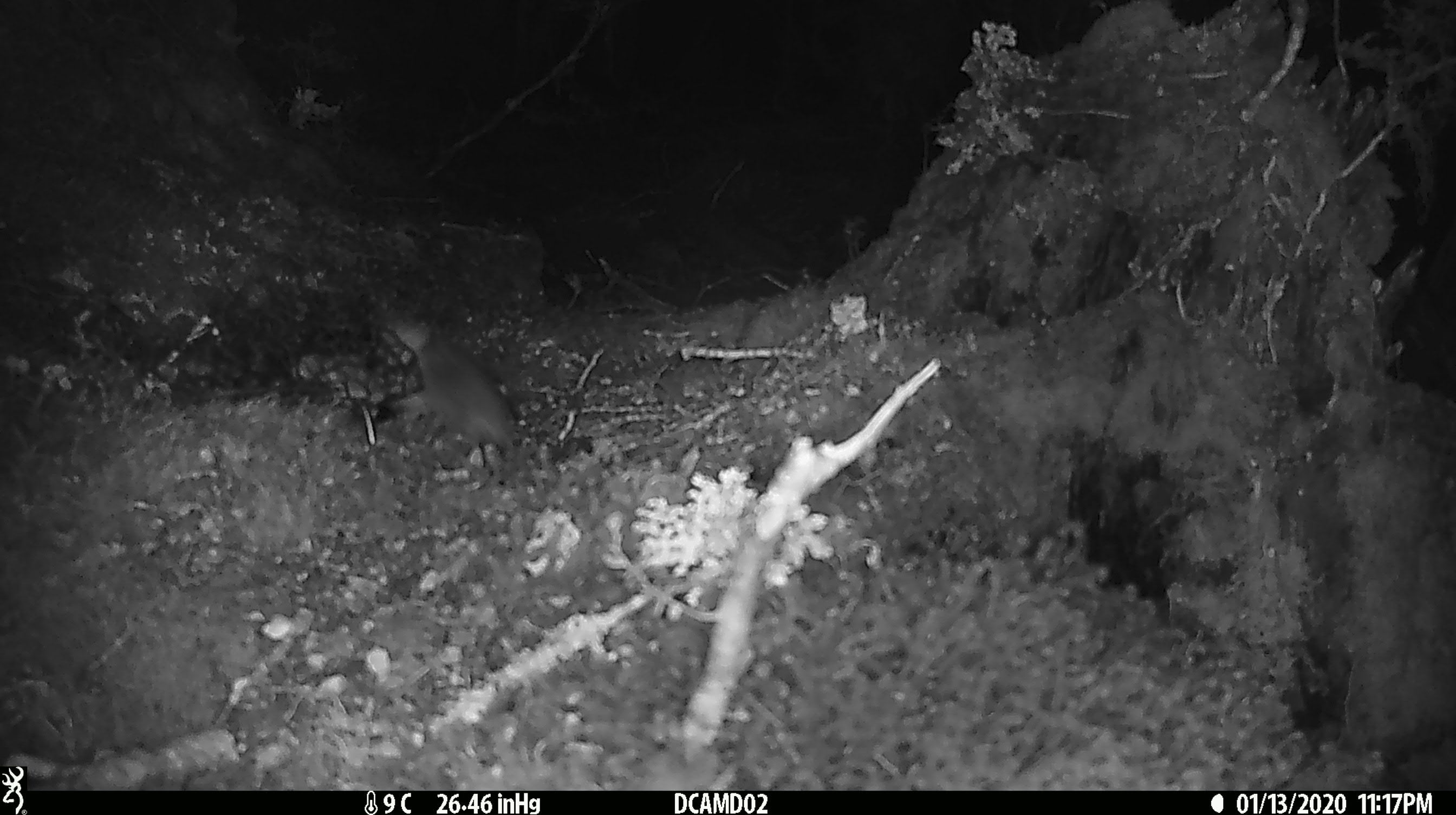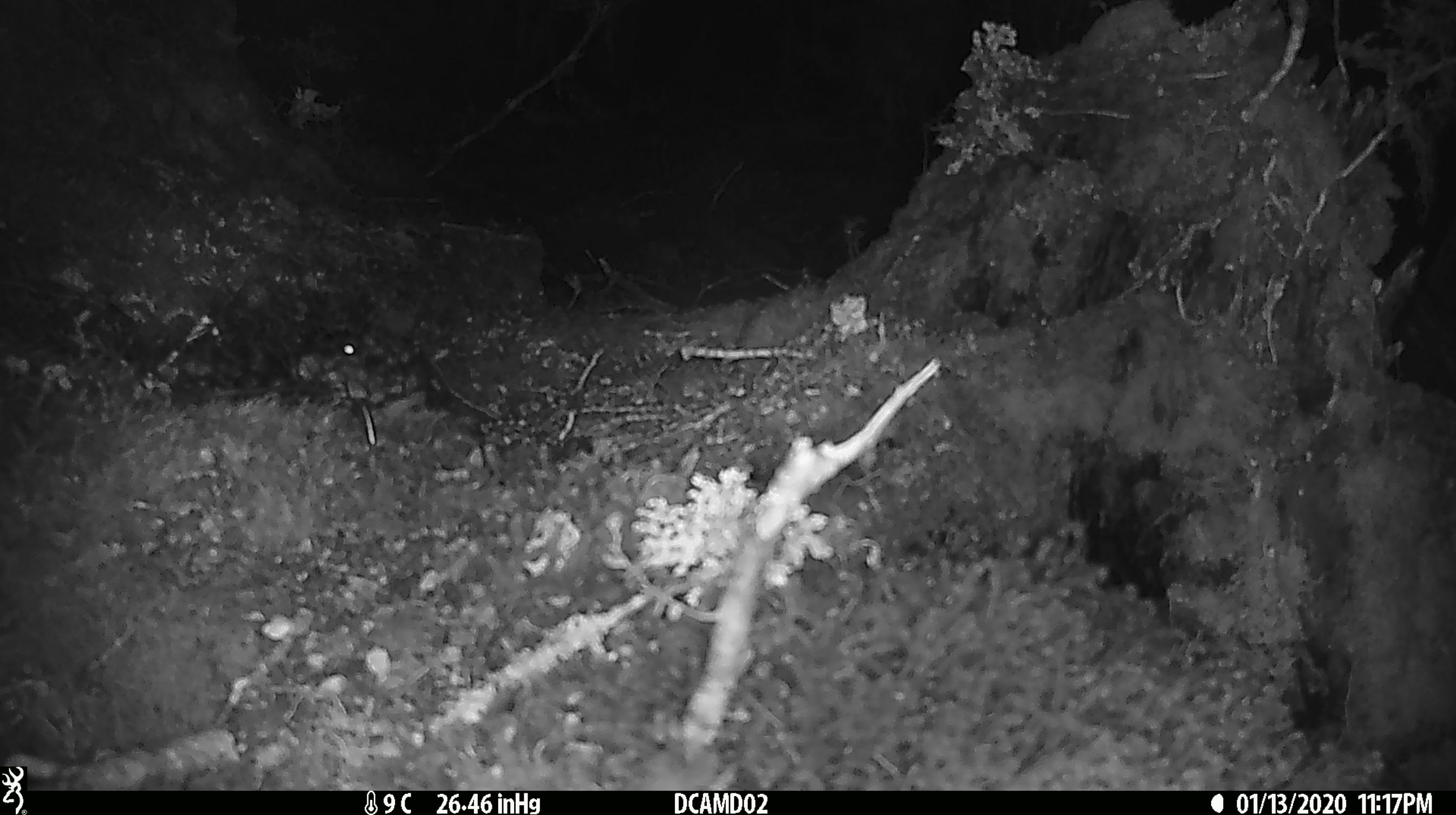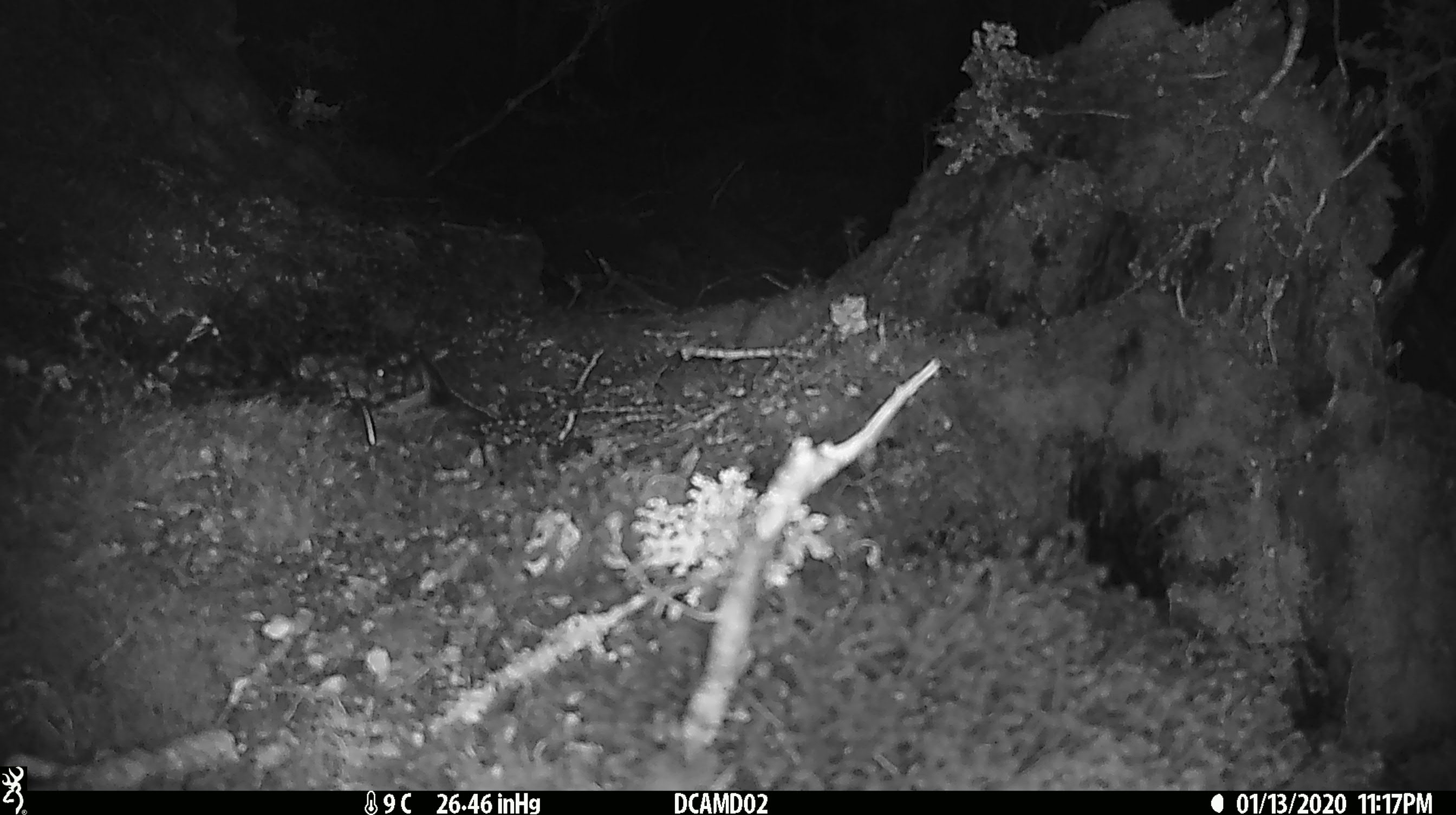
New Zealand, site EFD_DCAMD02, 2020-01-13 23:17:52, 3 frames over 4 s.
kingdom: Animalia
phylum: Chordata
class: Mammalia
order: Rodentia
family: Muridae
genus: Mus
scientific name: Mus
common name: mouse